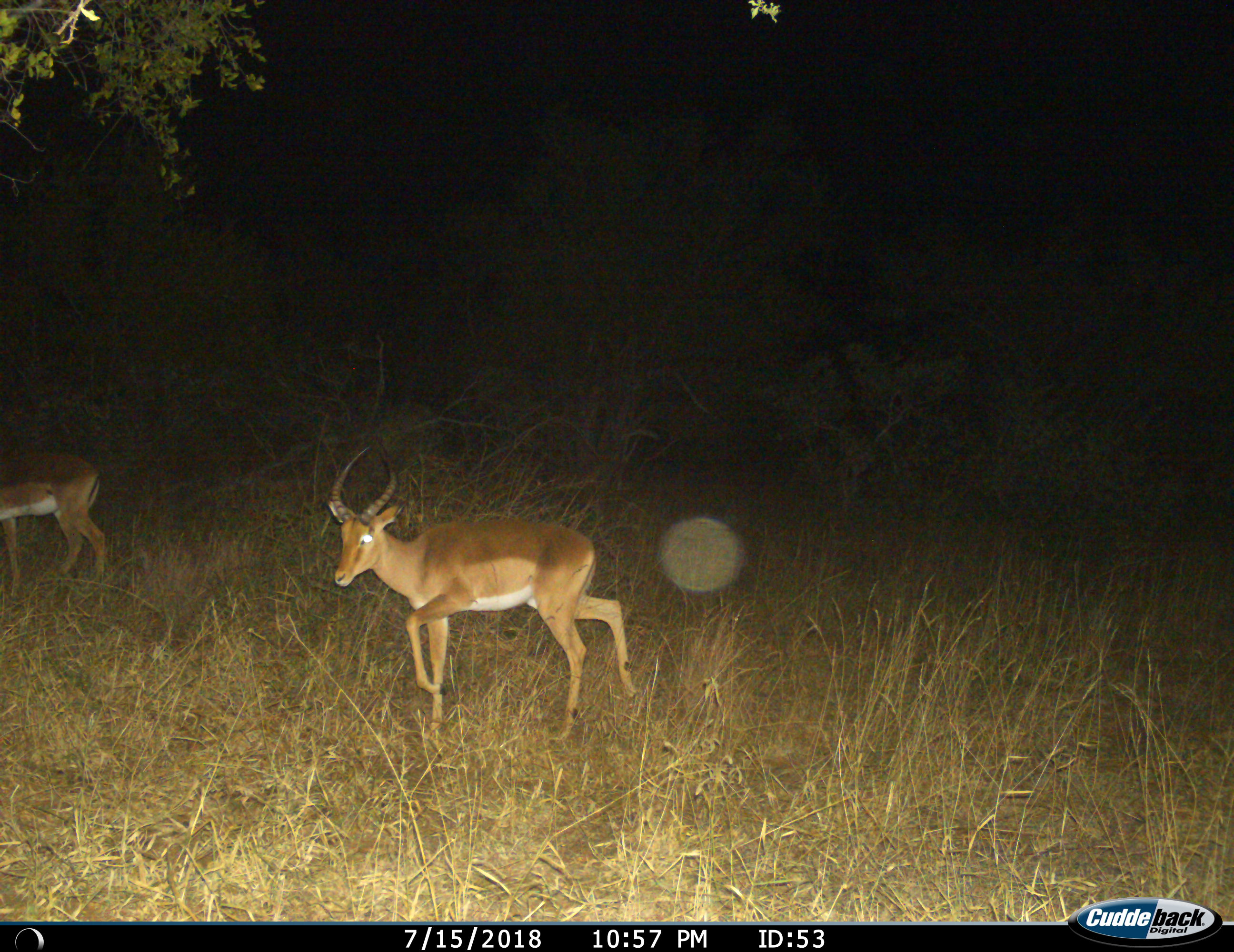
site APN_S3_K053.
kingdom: Animalia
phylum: Chordata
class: Mammalia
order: Artiodactyla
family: Bovidae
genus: Aepyceros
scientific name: Aepyceros melampus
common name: impala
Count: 2.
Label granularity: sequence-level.